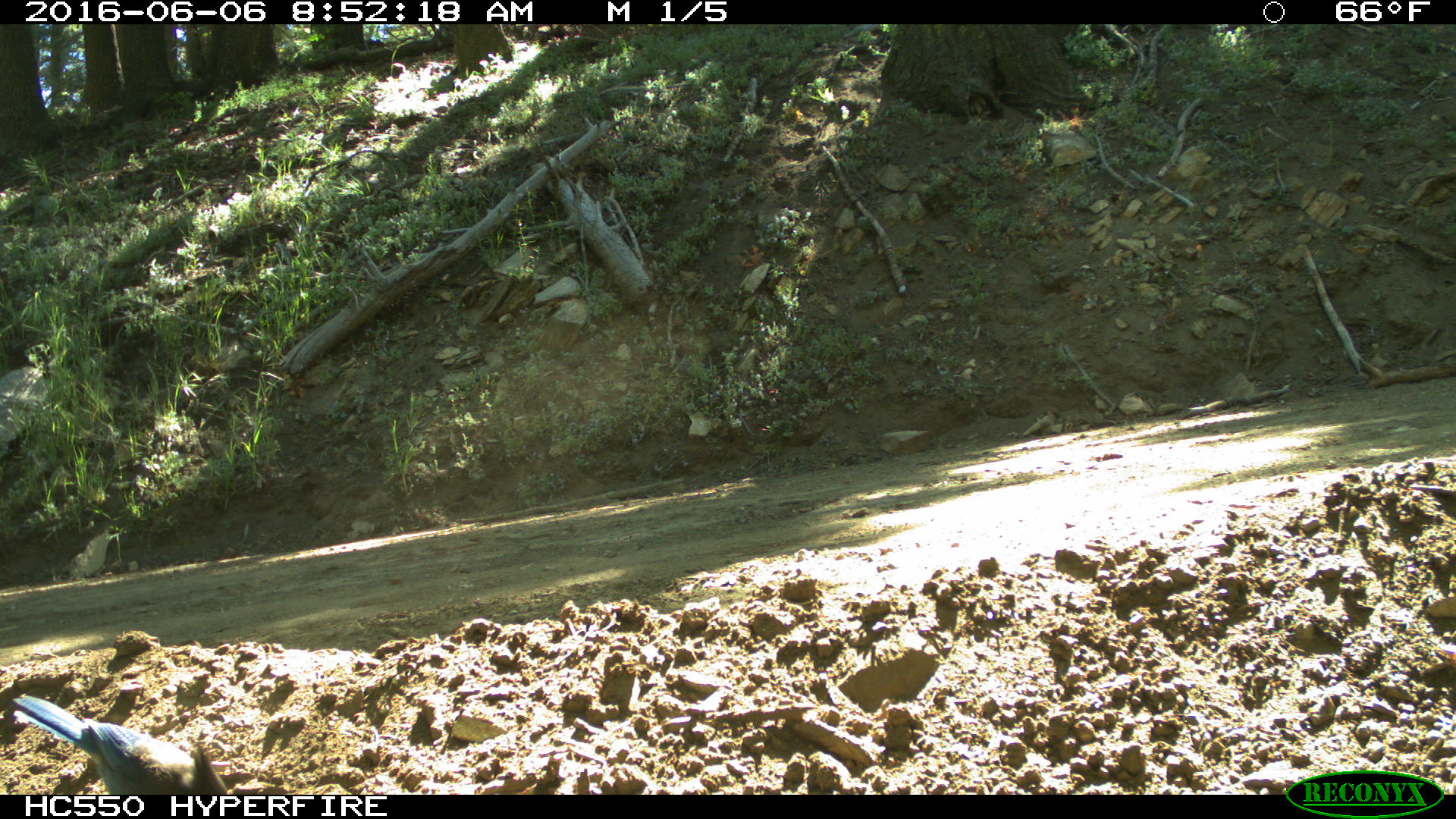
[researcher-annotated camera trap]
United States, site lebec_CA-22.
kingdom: Animalia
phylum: Chordata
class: Aves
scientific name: Aves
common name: birds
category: unidentified bird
Unidentified bird (birds) (Aves).